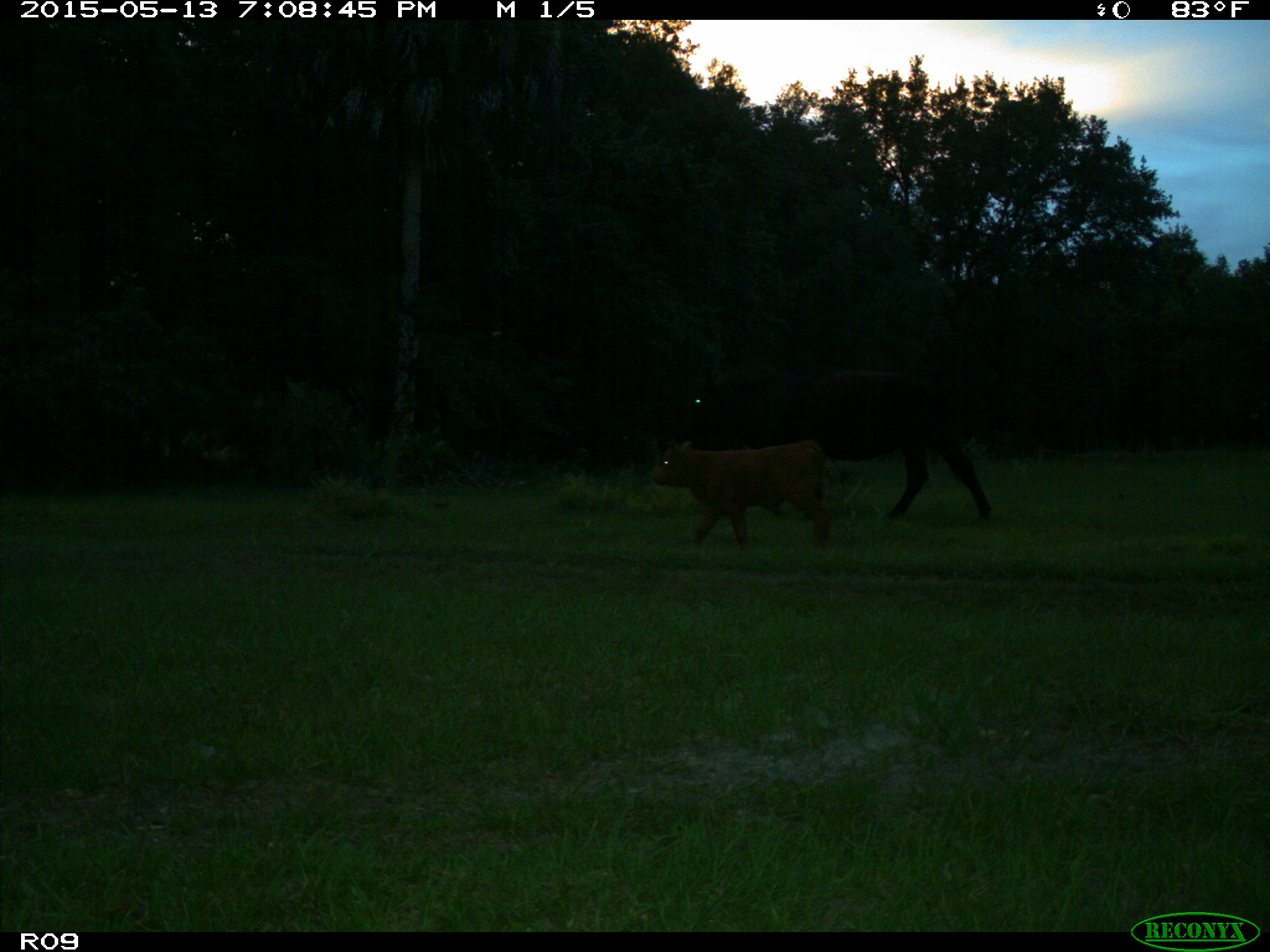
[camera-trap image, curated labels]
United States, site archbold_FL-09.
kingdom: Animalia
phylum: Chordata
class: Mammalia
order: Artiodactyla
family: Bovidae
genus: Bos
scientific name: Bos taurus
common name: domestic cow